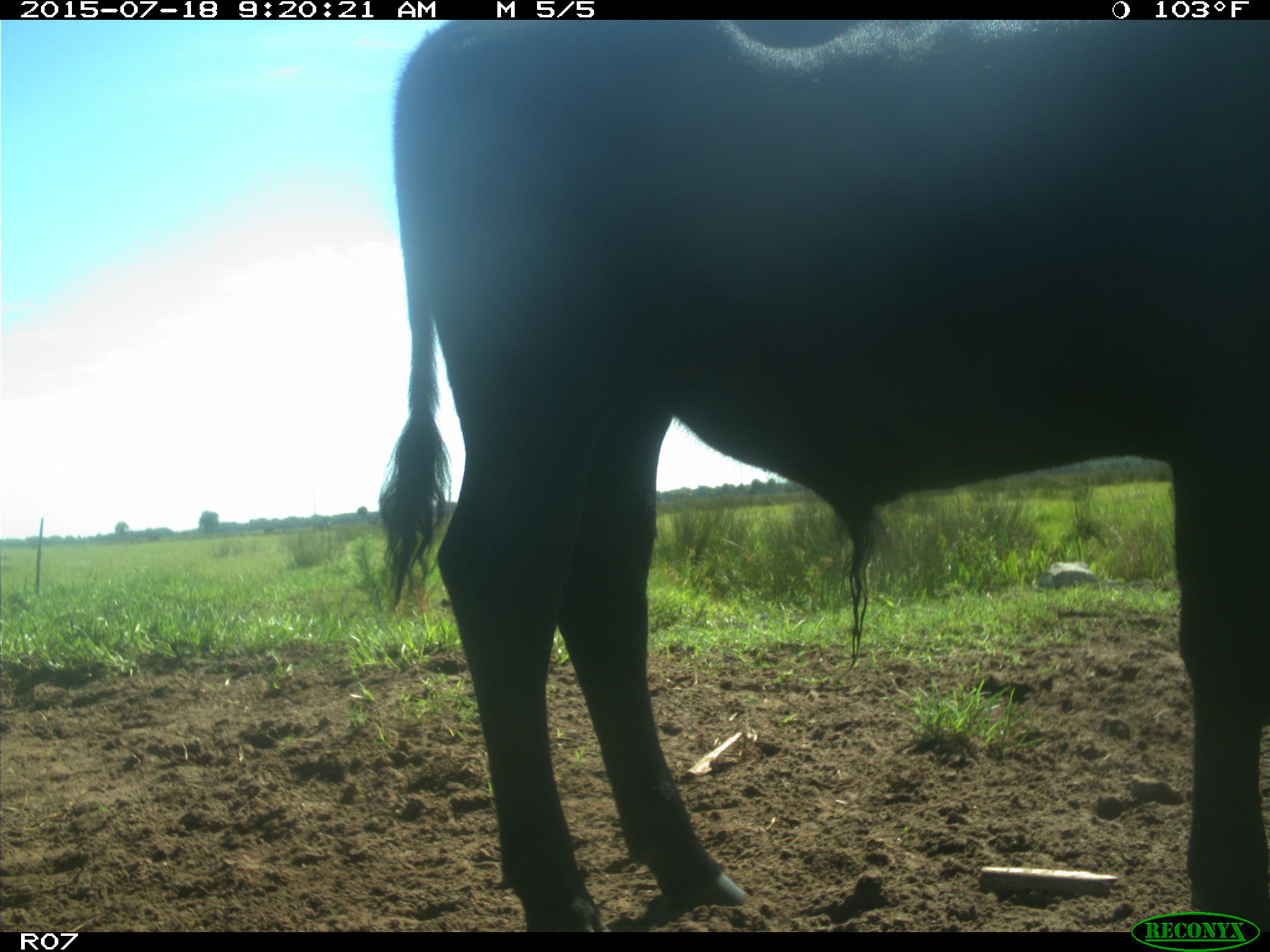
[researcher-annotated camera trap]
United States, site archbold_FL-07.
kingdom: Animalia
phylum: Chordata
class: Mammalia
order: Artiodactyla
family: Bovidae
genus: Bos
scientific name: Bos taurus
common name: domestic cow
Bos taurus (domestic cow).